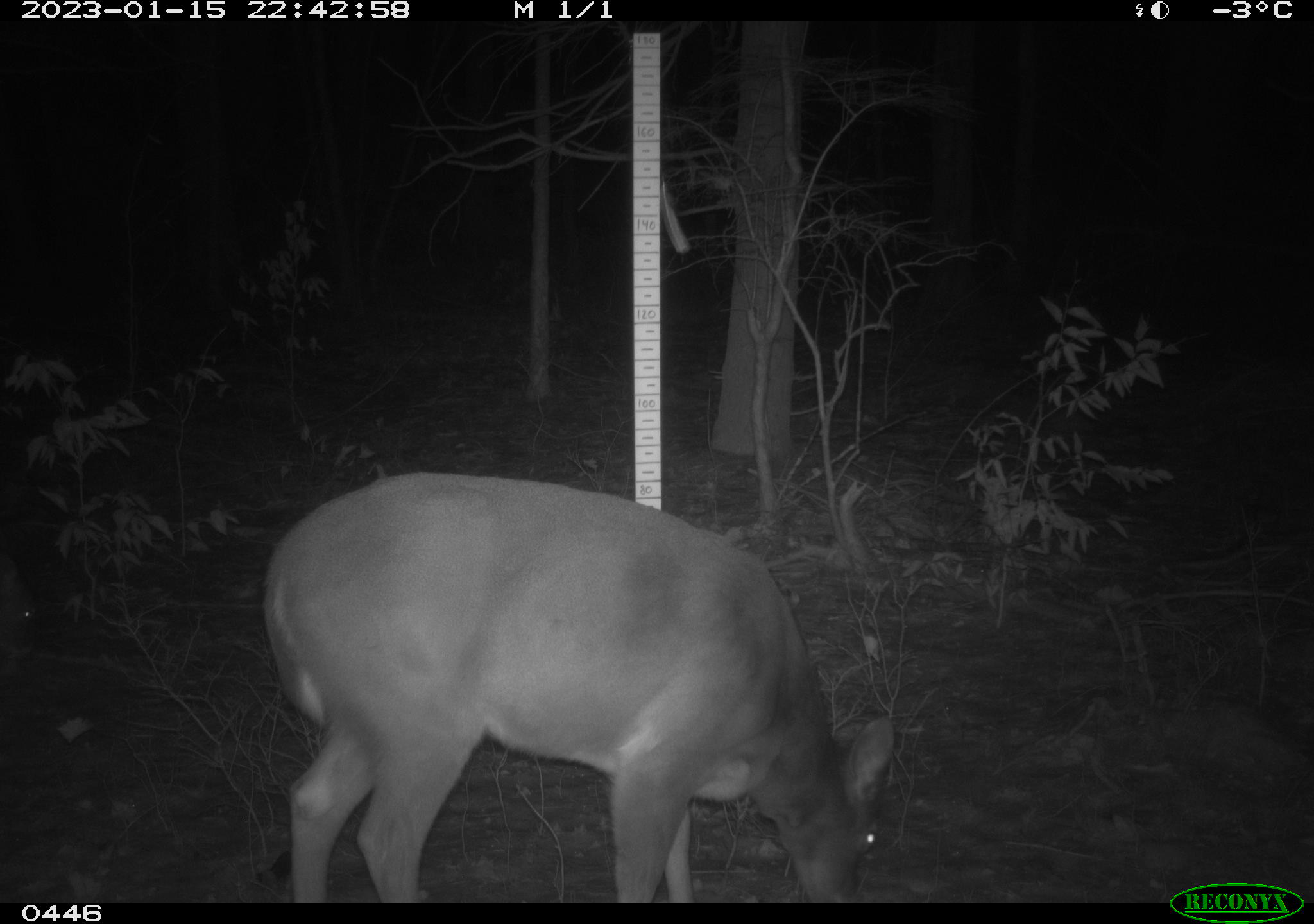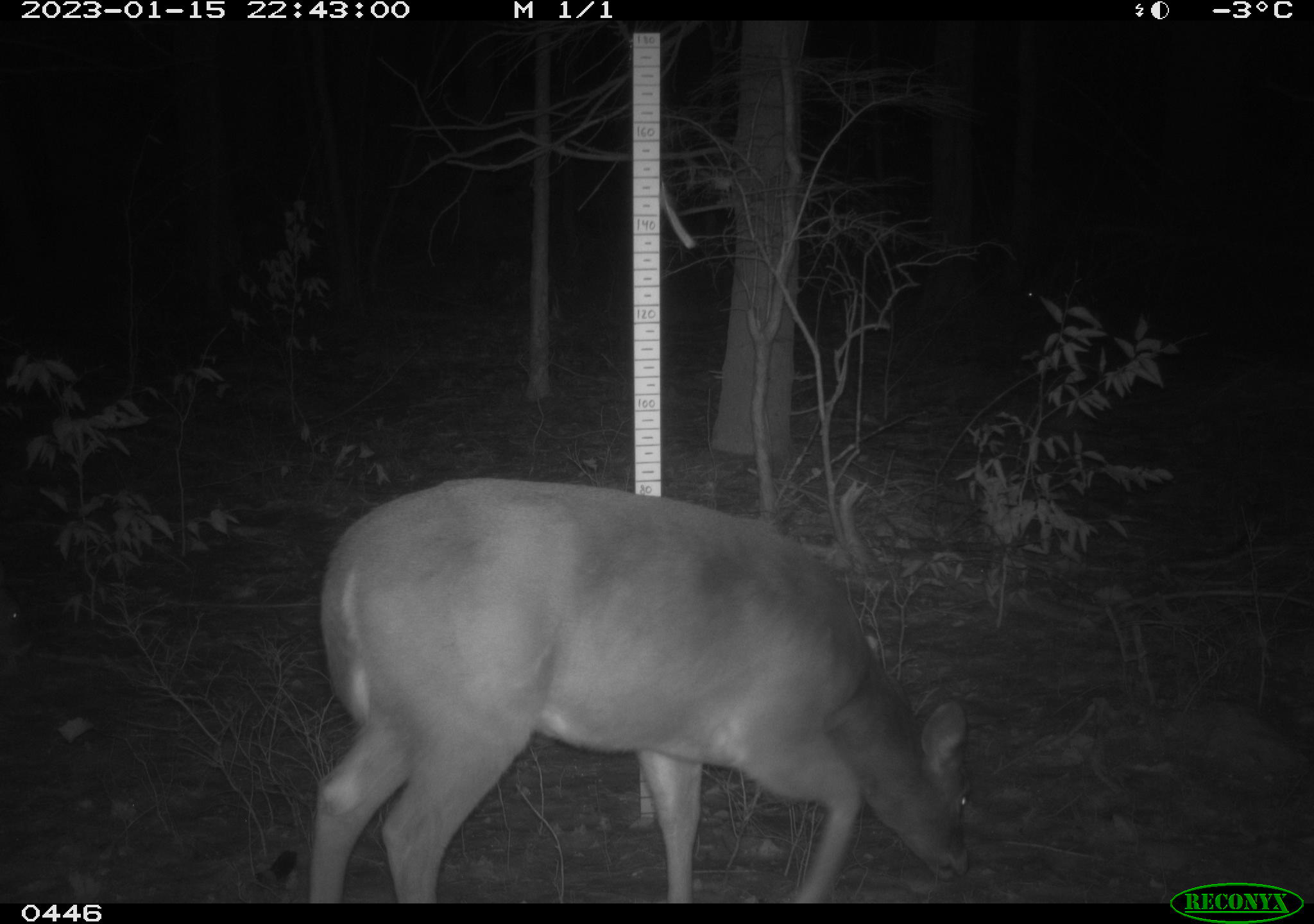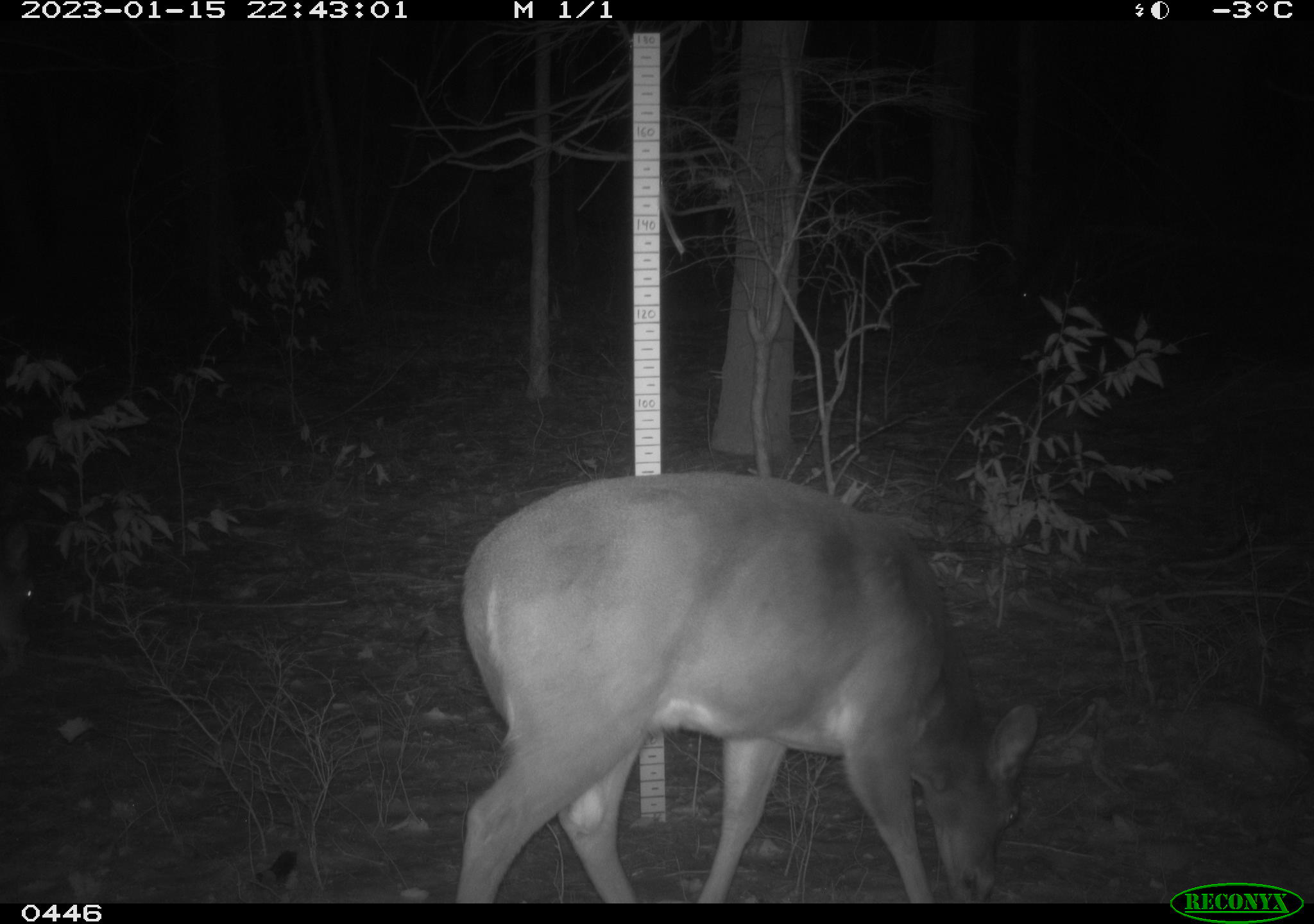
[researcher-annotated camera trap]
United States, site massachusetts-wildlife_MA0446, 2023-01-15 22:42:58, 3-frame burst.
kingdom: Animalia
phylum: Chordata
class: Mammalia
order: Artiodactyla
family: Cervidae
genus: Odocoileus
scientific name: Odocoileus virginianus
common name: white-tailed deer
White-tailed deer (Odocoileus virginianus).